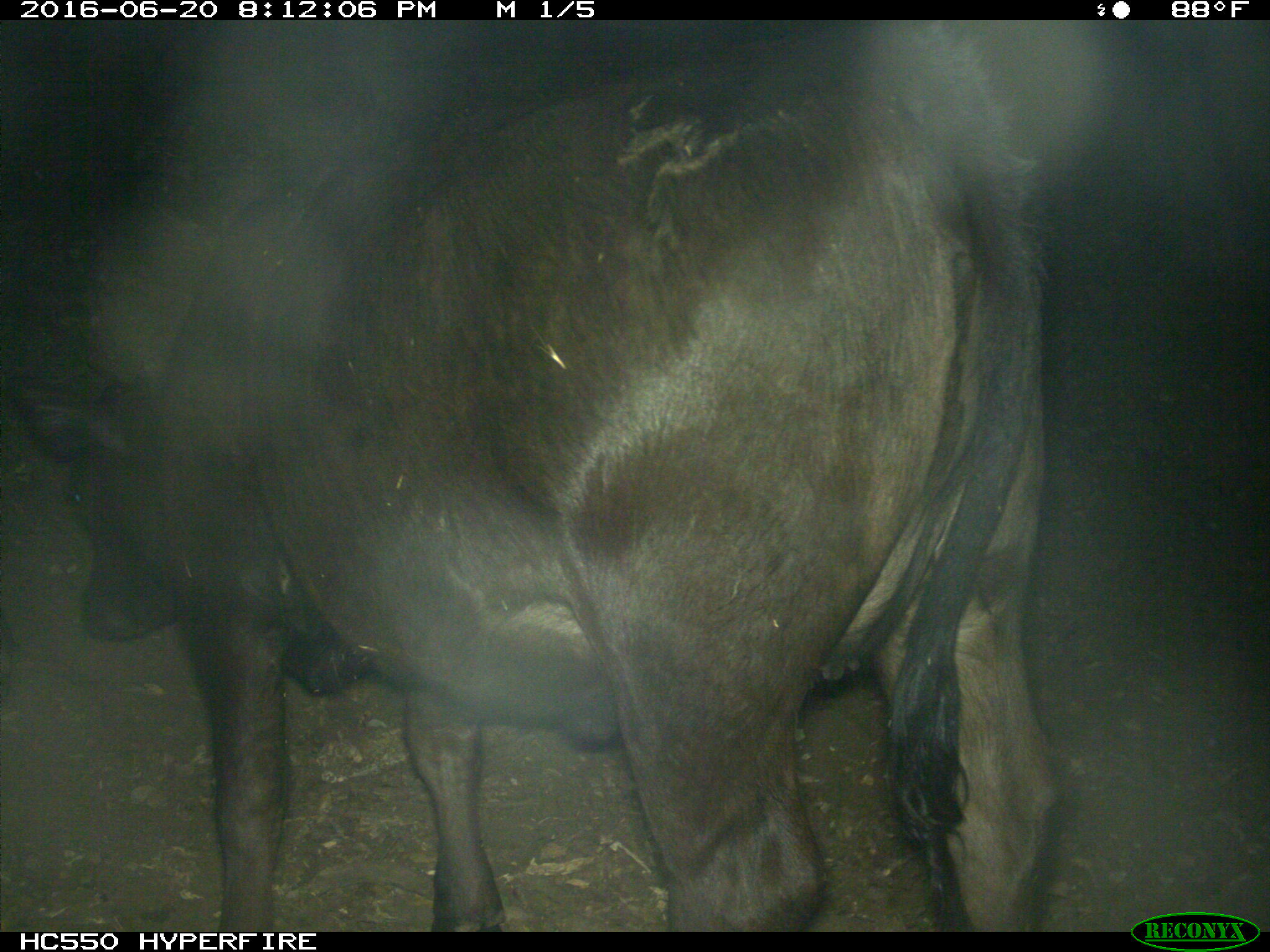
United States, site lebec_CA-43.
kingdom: Animalia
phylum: Chordata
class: Mammalia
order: Artiodactyla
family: Bovidae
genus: Bos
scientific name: Bos taurus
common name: domestic cow